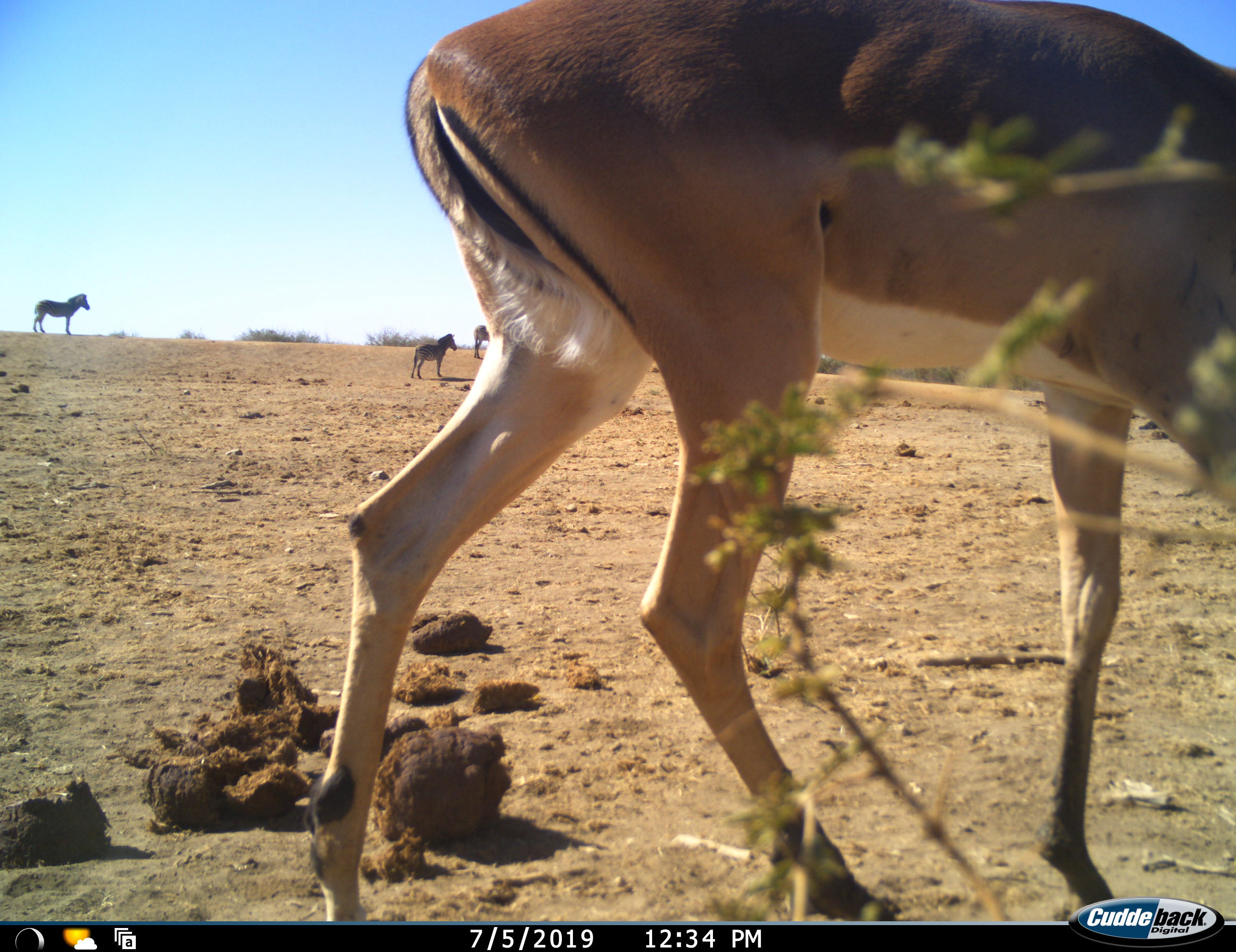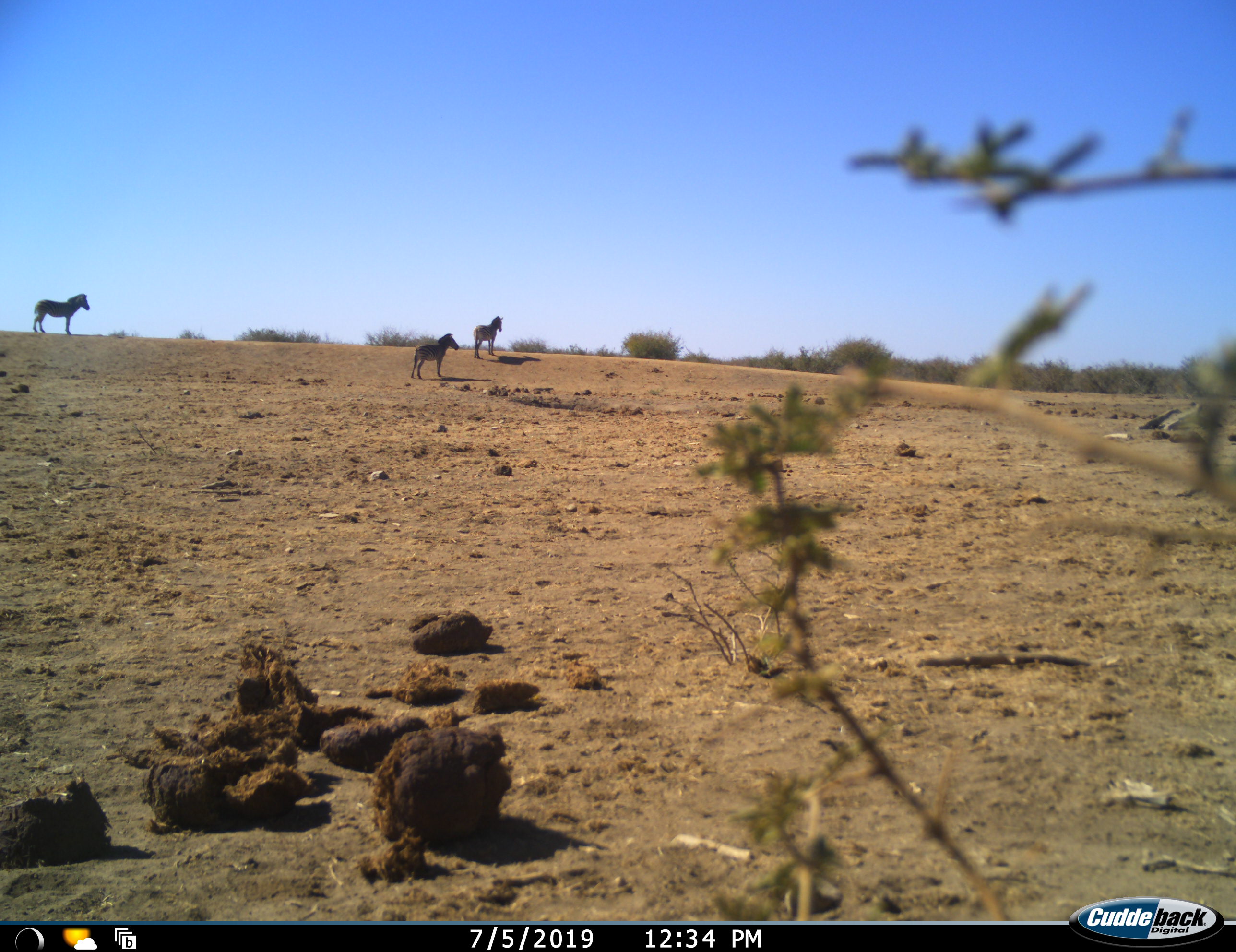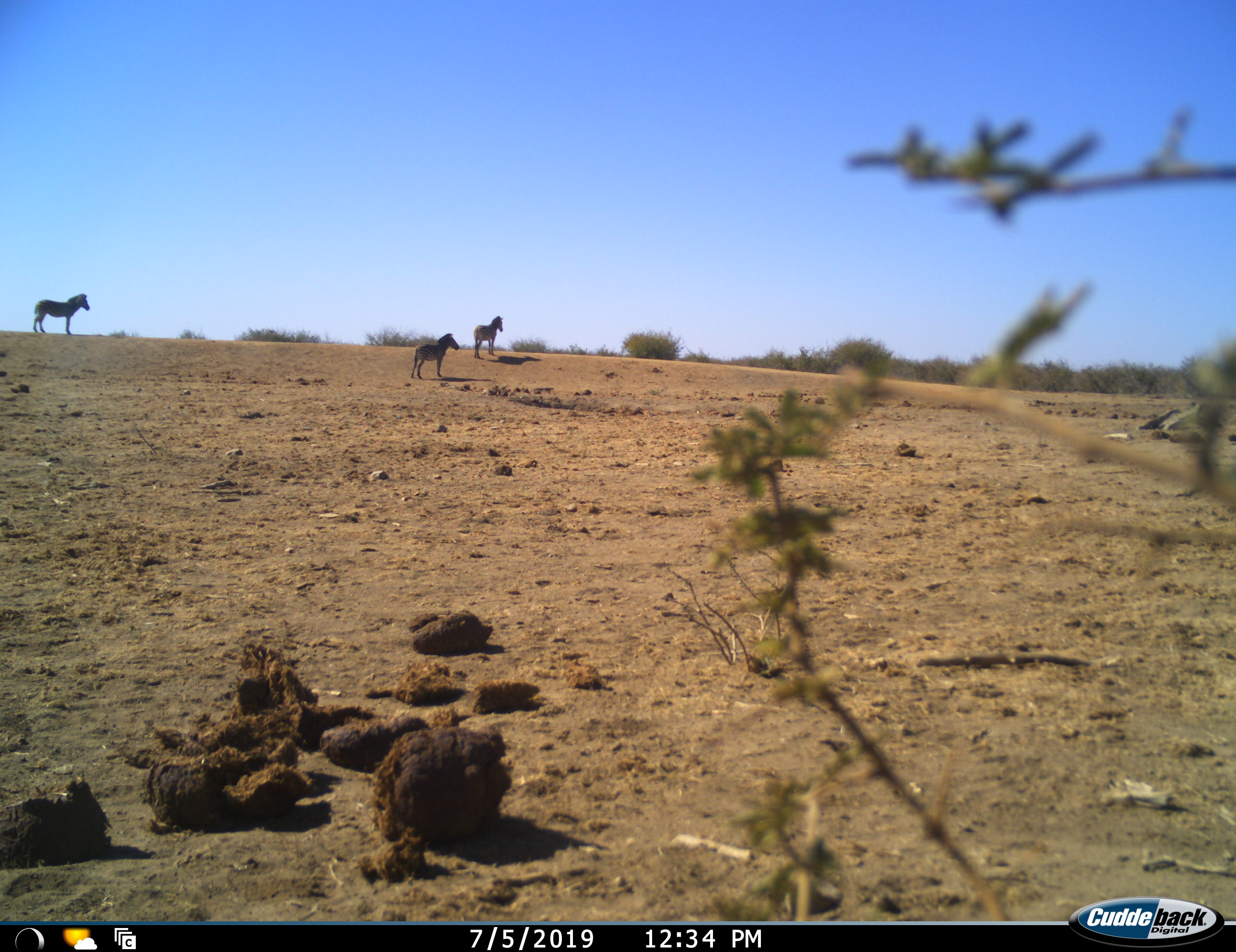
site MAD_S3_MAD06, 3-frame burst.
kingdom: Animalia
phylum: Chordata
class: Mammalia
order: Artiodactyla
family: Bovidae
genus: Aepyceros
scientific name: Aepyceros melampus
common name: impala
Impala (Aepyceros melampus), count 1. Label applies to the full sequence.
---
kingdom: Animalia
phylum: Chordata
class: Mammalia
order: Perissodactyla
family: Equidae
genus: Equus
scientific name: Equus quagga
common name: plains zebra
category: zebraplains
Zebraplains (plains zebra) (Equus quagga), count 3. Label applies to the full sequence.